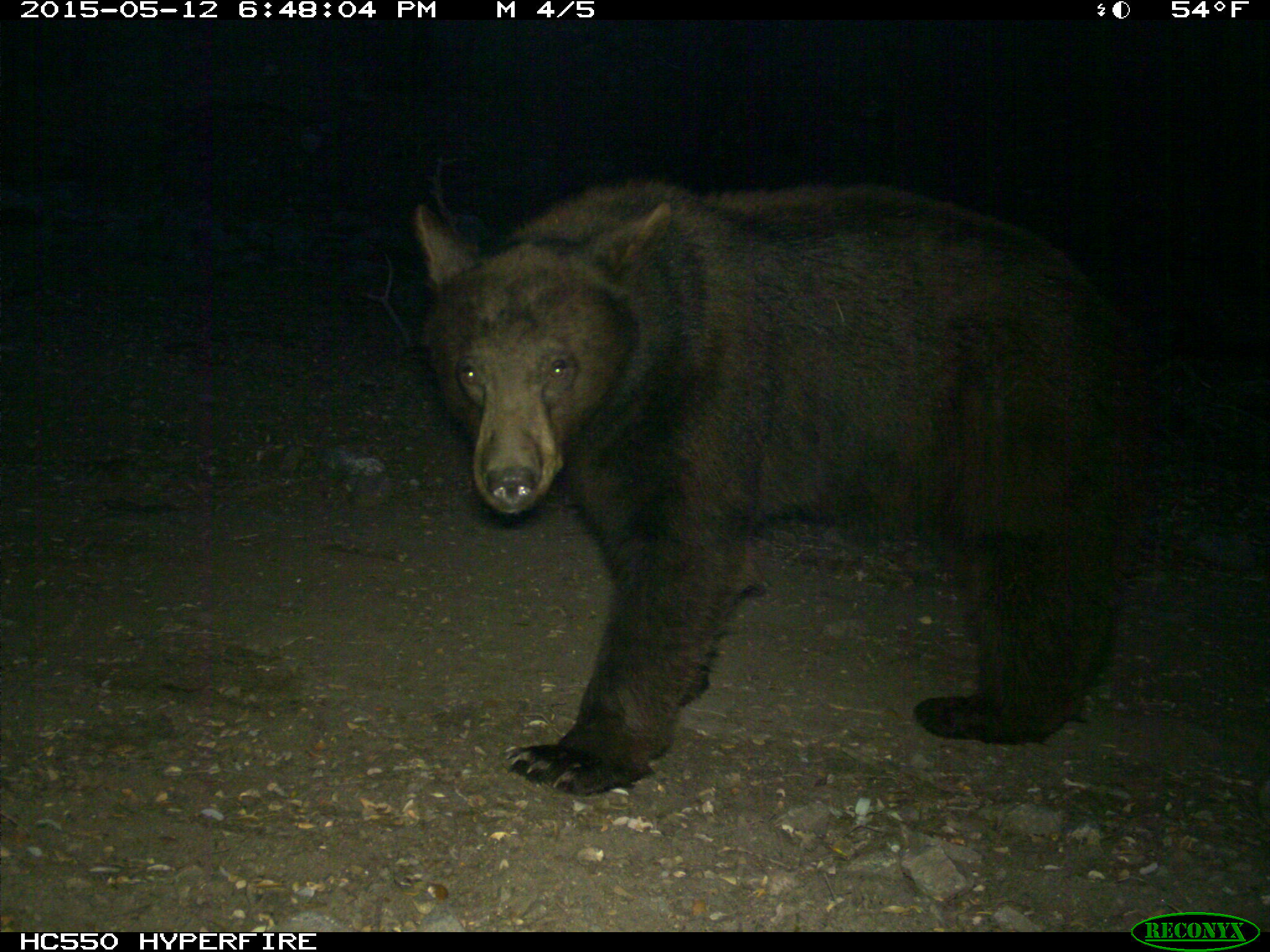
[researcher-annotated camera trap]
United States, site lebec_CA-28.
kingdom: Animalia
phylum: Chordata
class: Mammalia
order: Carnivora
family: Ursidae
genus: Ursus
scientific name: Ursus americanus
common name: american black bear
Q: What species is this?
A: Ursus americanus (american black bear).